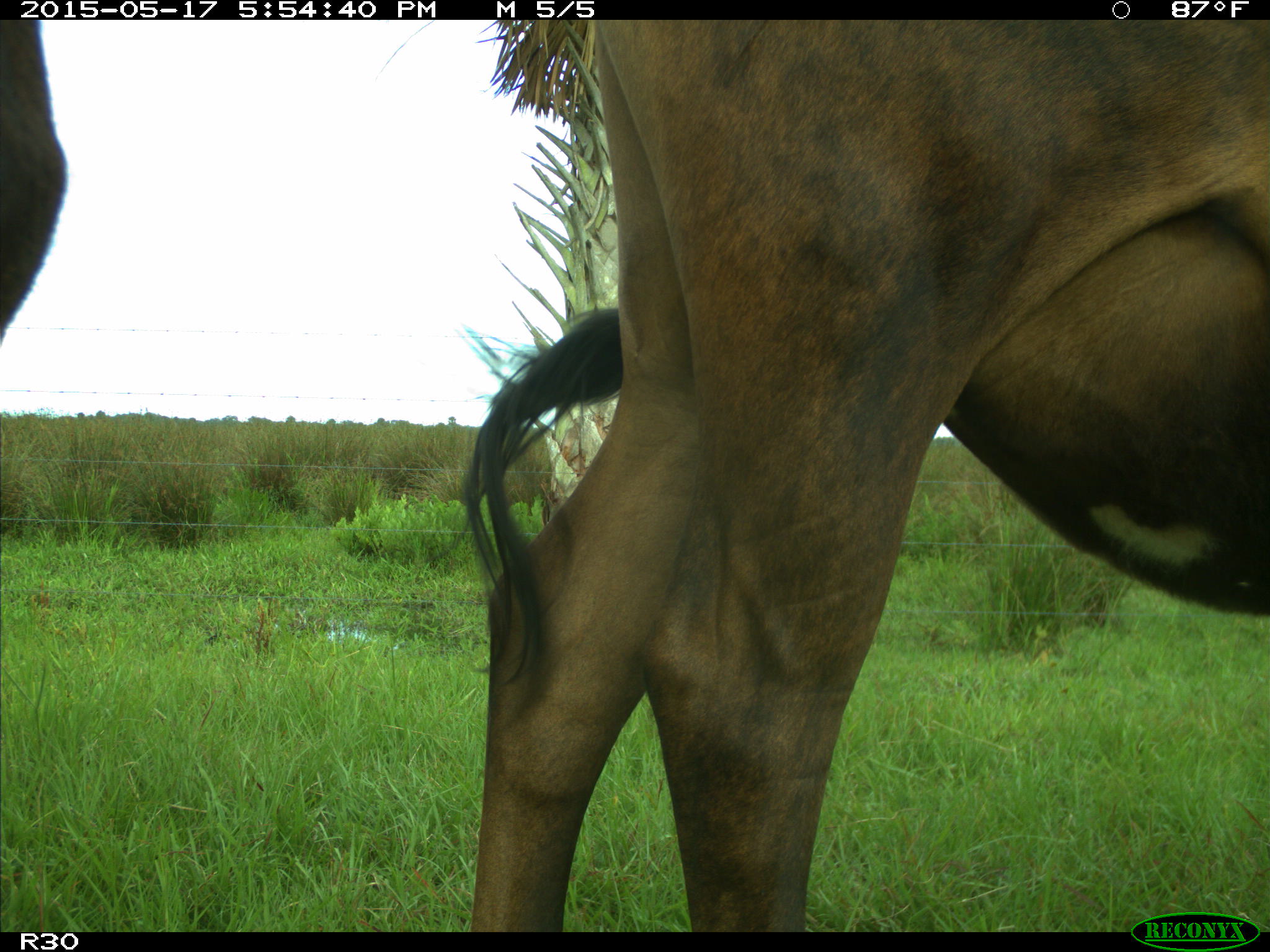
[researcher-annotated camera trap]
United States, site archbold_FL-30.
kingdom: Animalia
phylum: Chordata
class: Mammalia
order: Artiodactyla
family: Bovidae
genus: Bos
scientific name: Bos taurus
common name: domestic cow